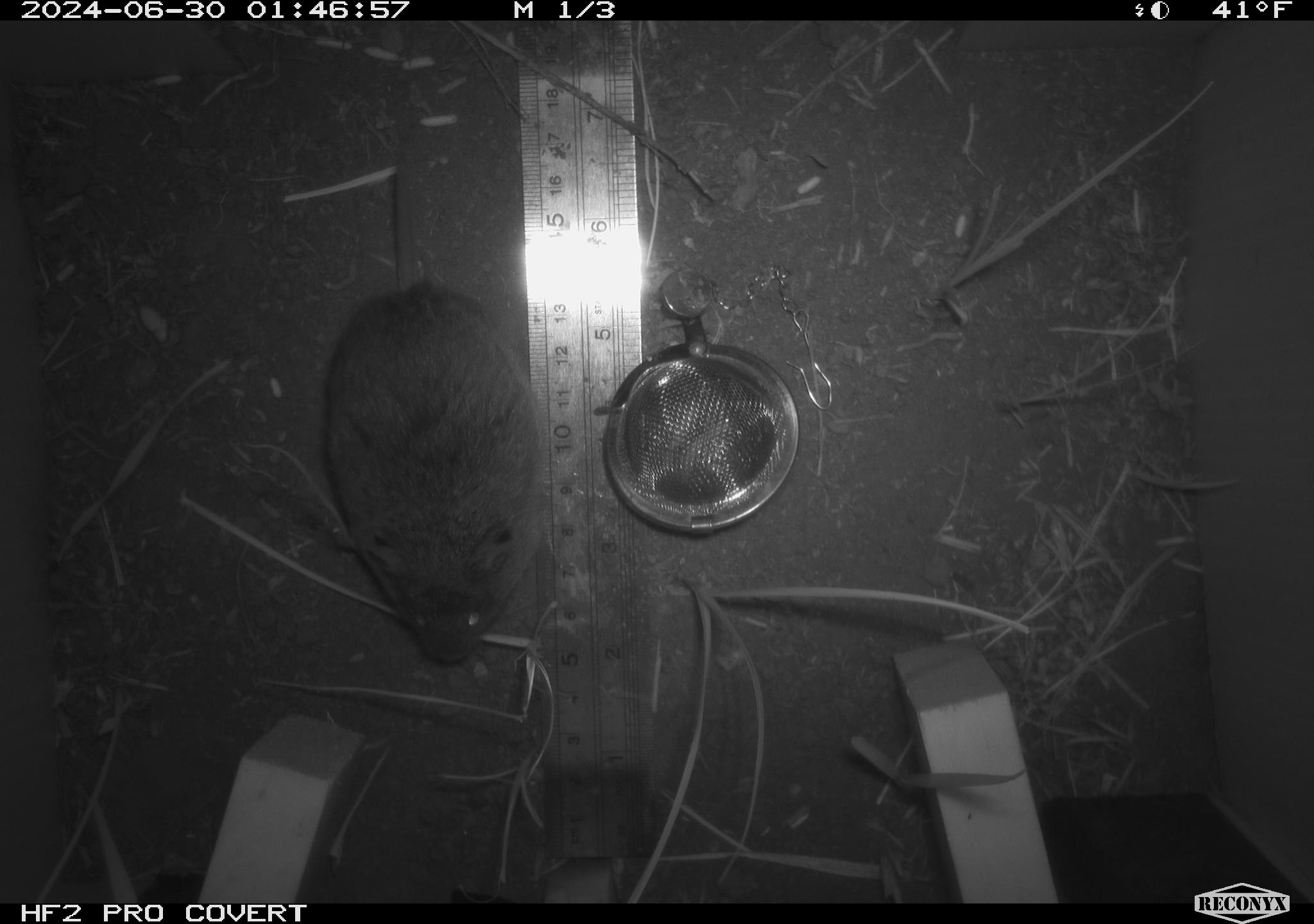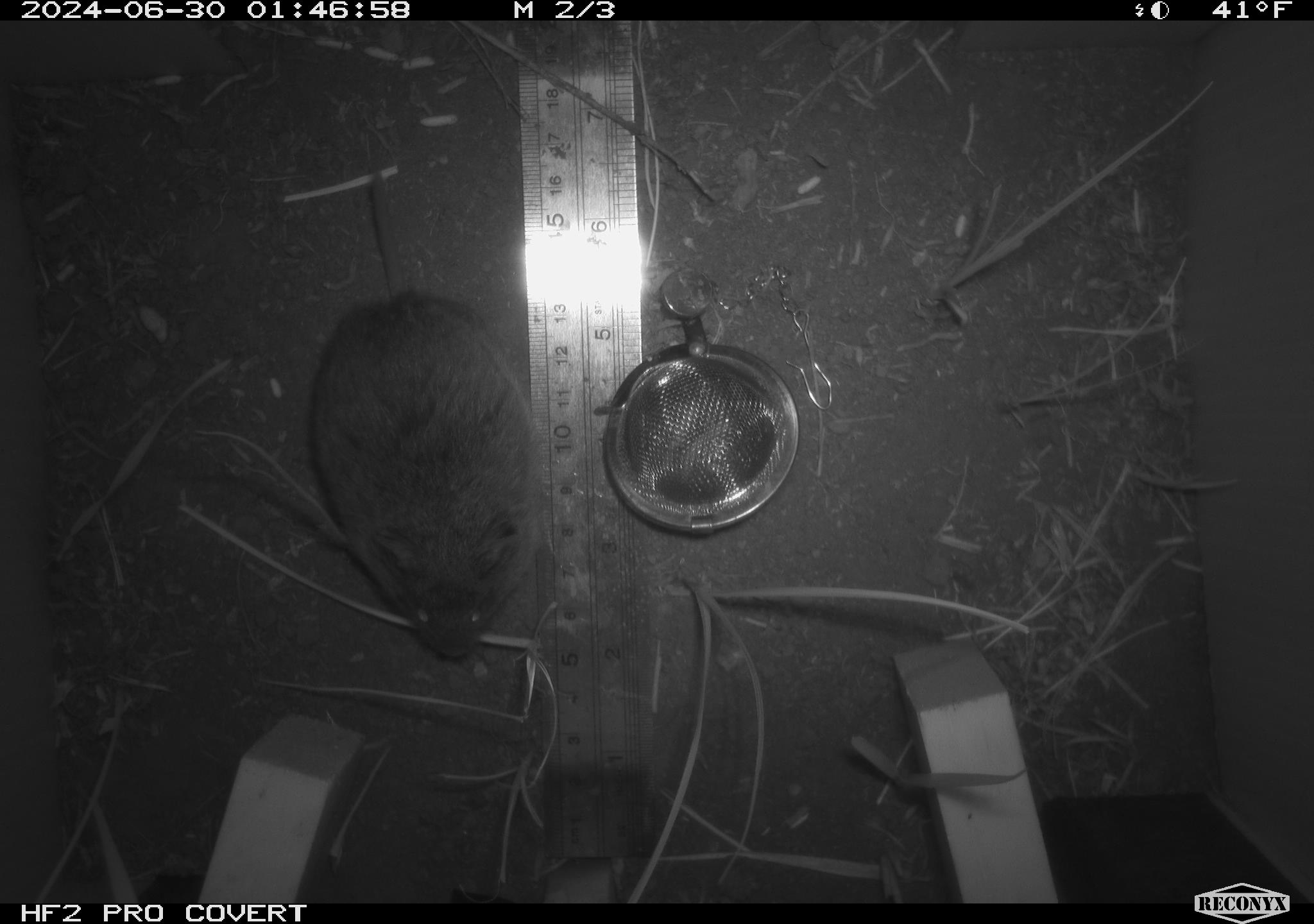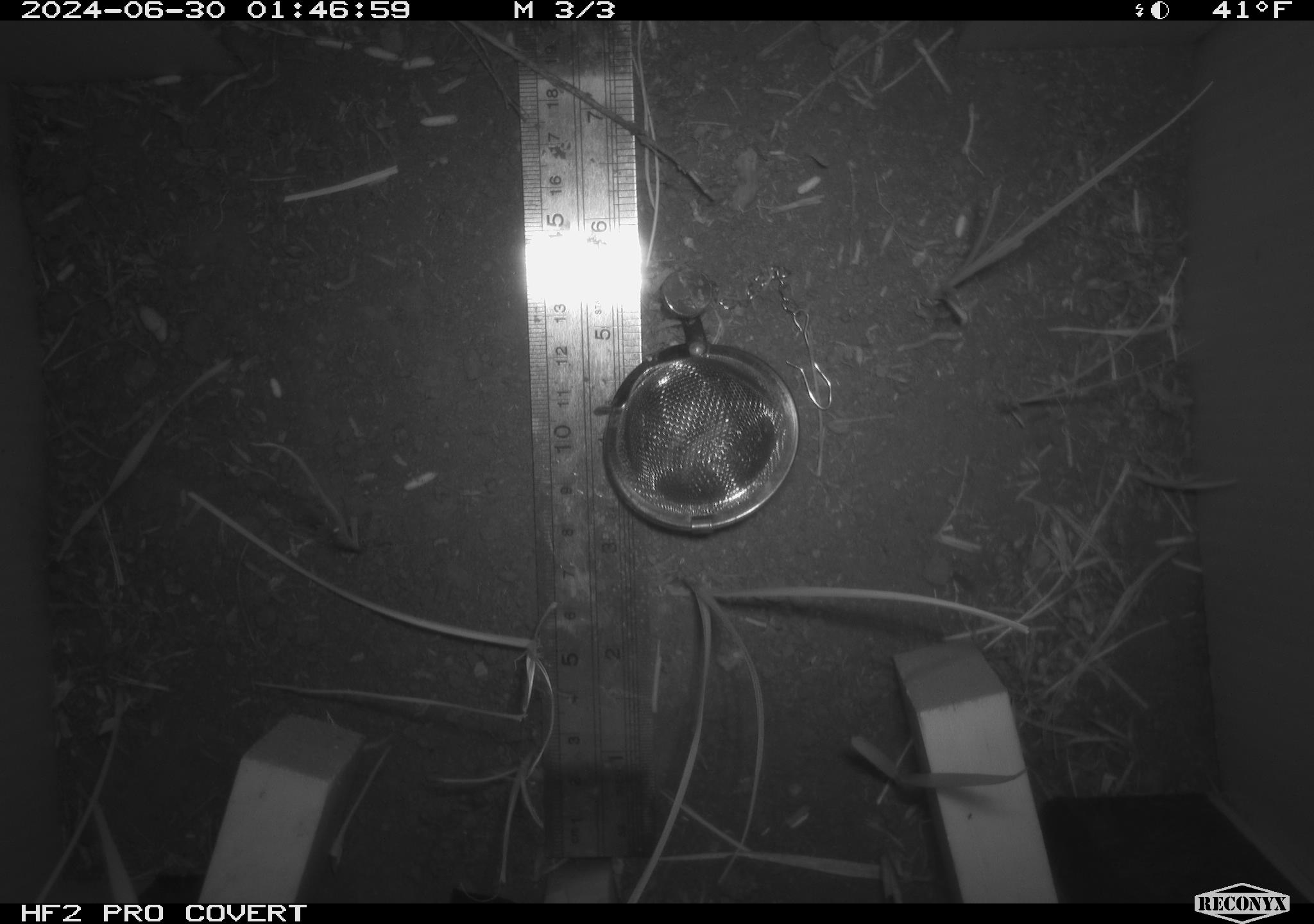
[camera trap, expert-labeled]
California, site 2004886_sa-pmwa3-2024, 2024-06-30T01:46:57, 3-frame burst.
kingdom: Animalia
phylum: Chordata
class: Mammalia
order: Rodentia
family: Cricetidae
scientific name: Arvicolinae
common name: voles, lemmings, and muskrats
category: arvicolinae subfamily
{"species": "arvicolinae subfamily (voles, lemmings, and muskrats) (Arvicolinae)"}